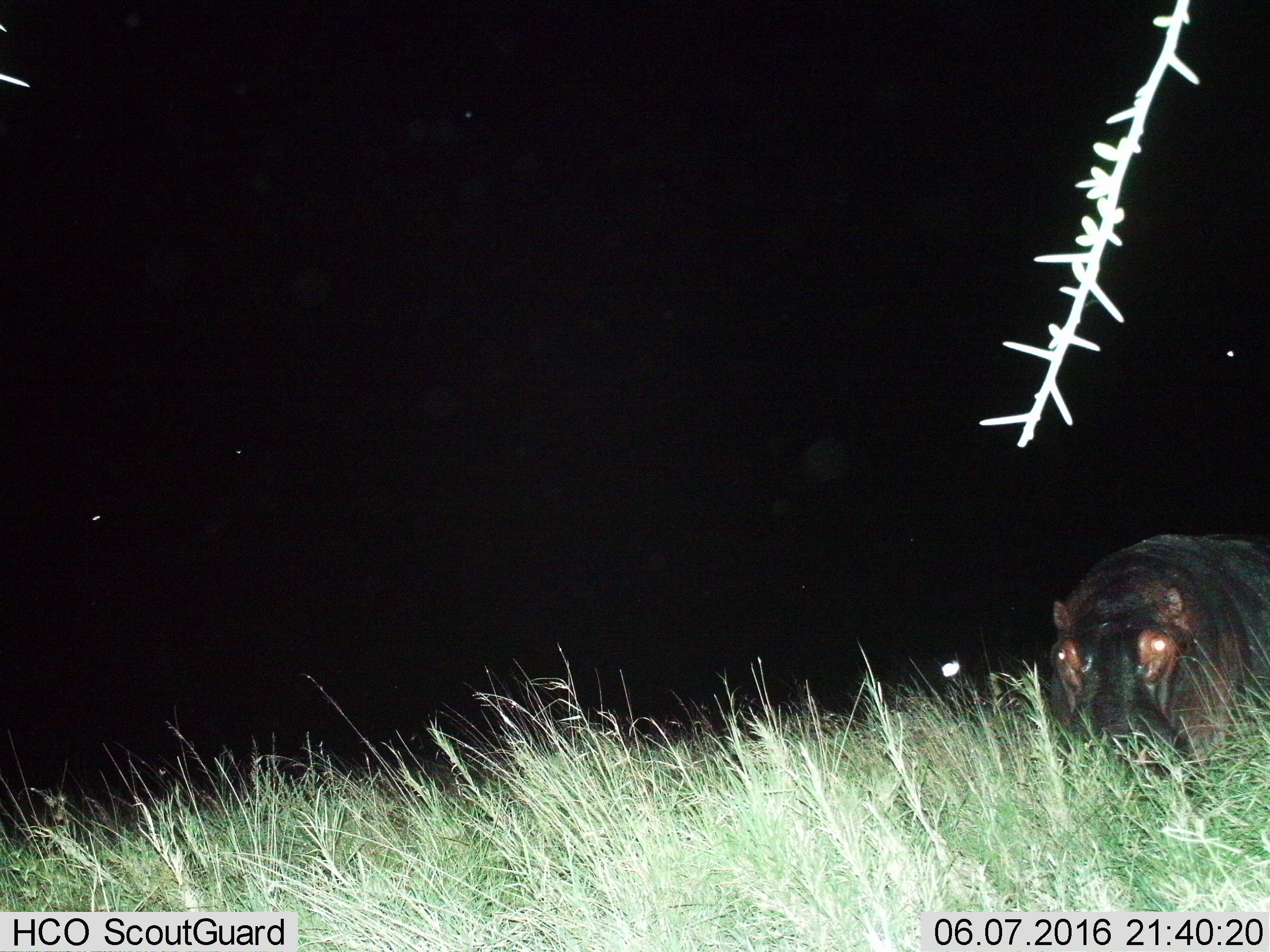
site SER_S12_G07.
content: unidentified animal